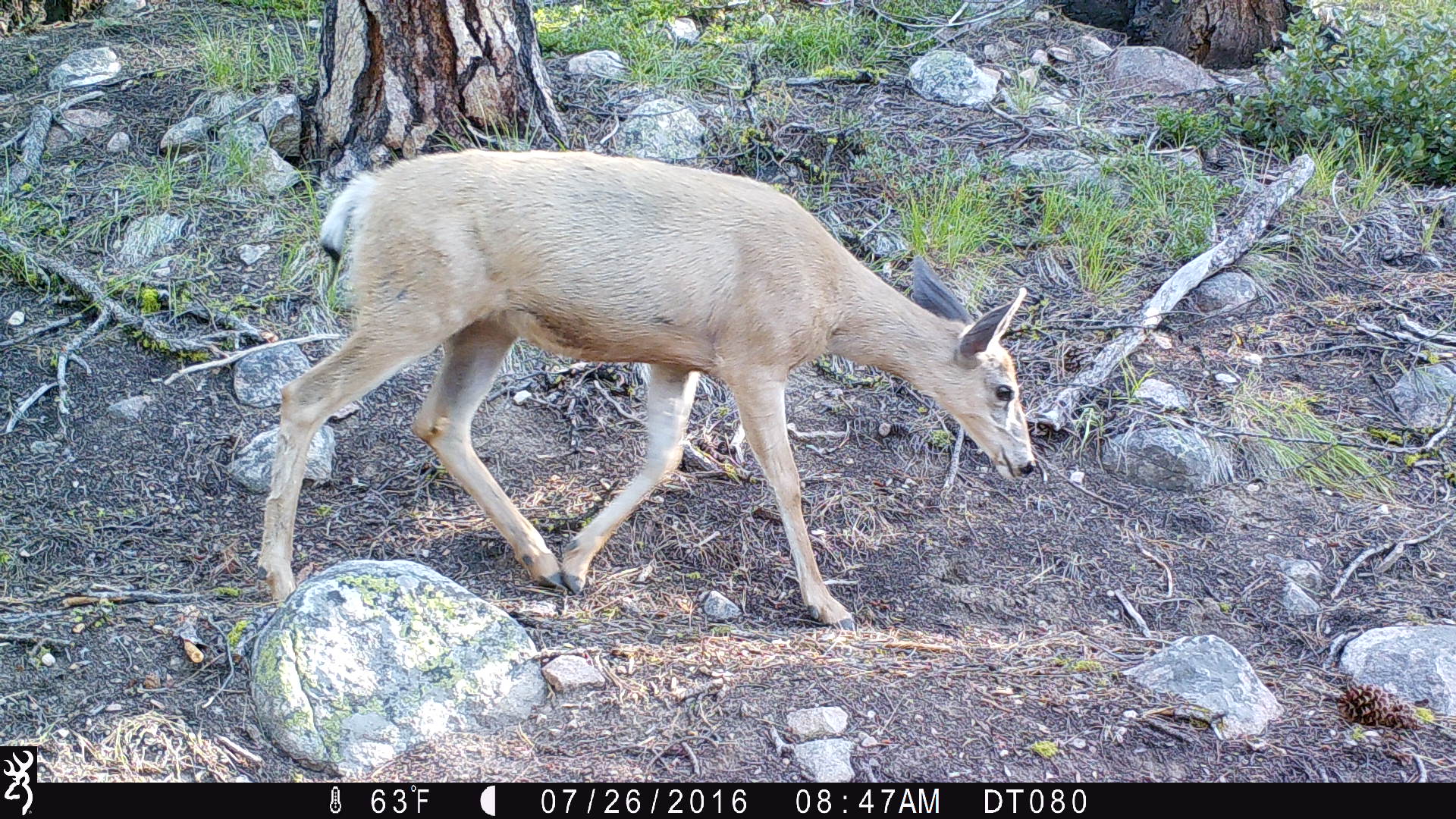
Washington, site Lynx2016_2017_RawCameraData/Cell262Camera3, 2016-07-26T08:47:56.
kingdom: Animalia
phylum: Chordata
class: Mammalia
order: Artiodactyla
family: Cervidae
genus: Odocoileus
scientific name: Odocoileus hemionus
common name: mule deer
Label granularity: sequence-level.